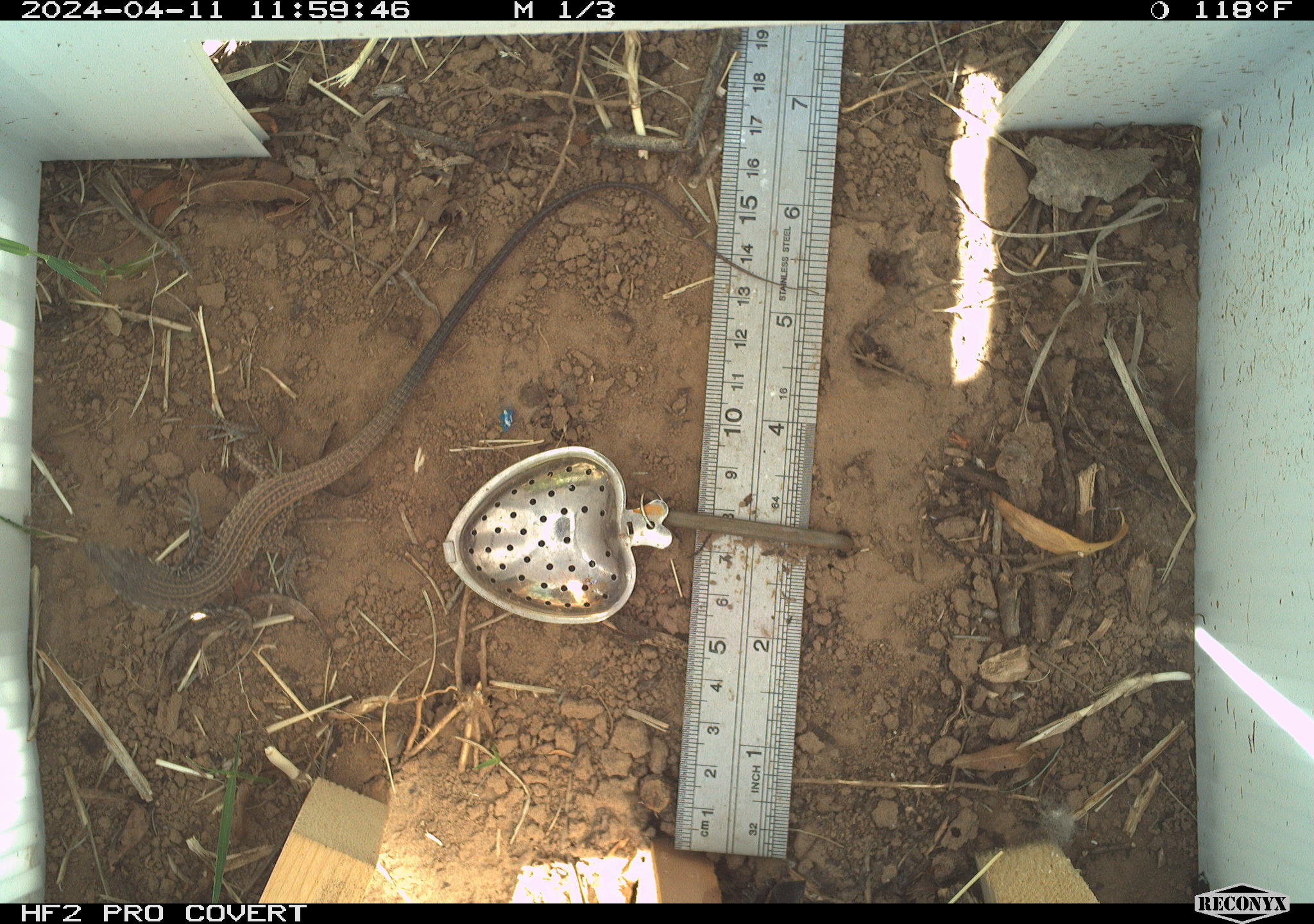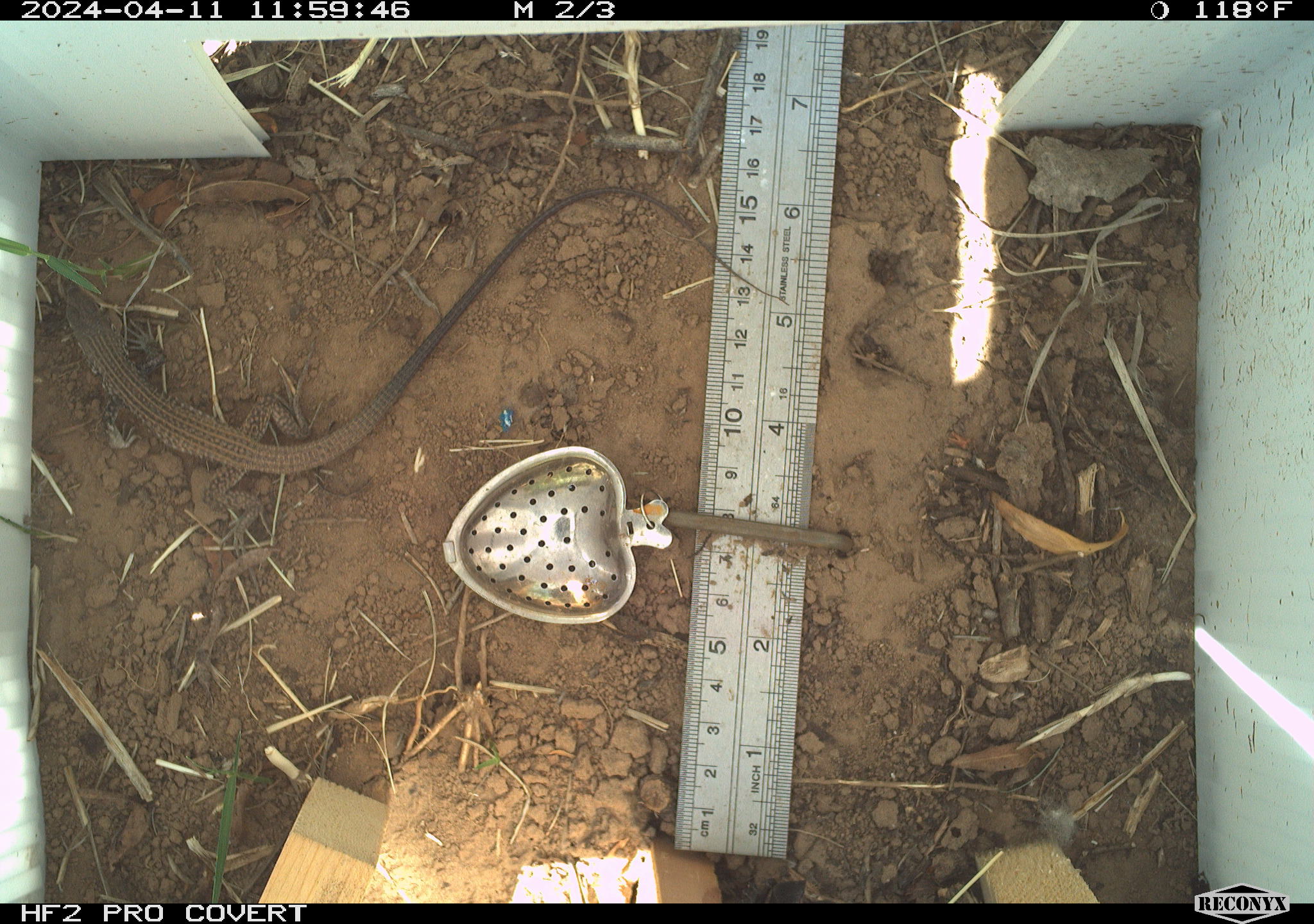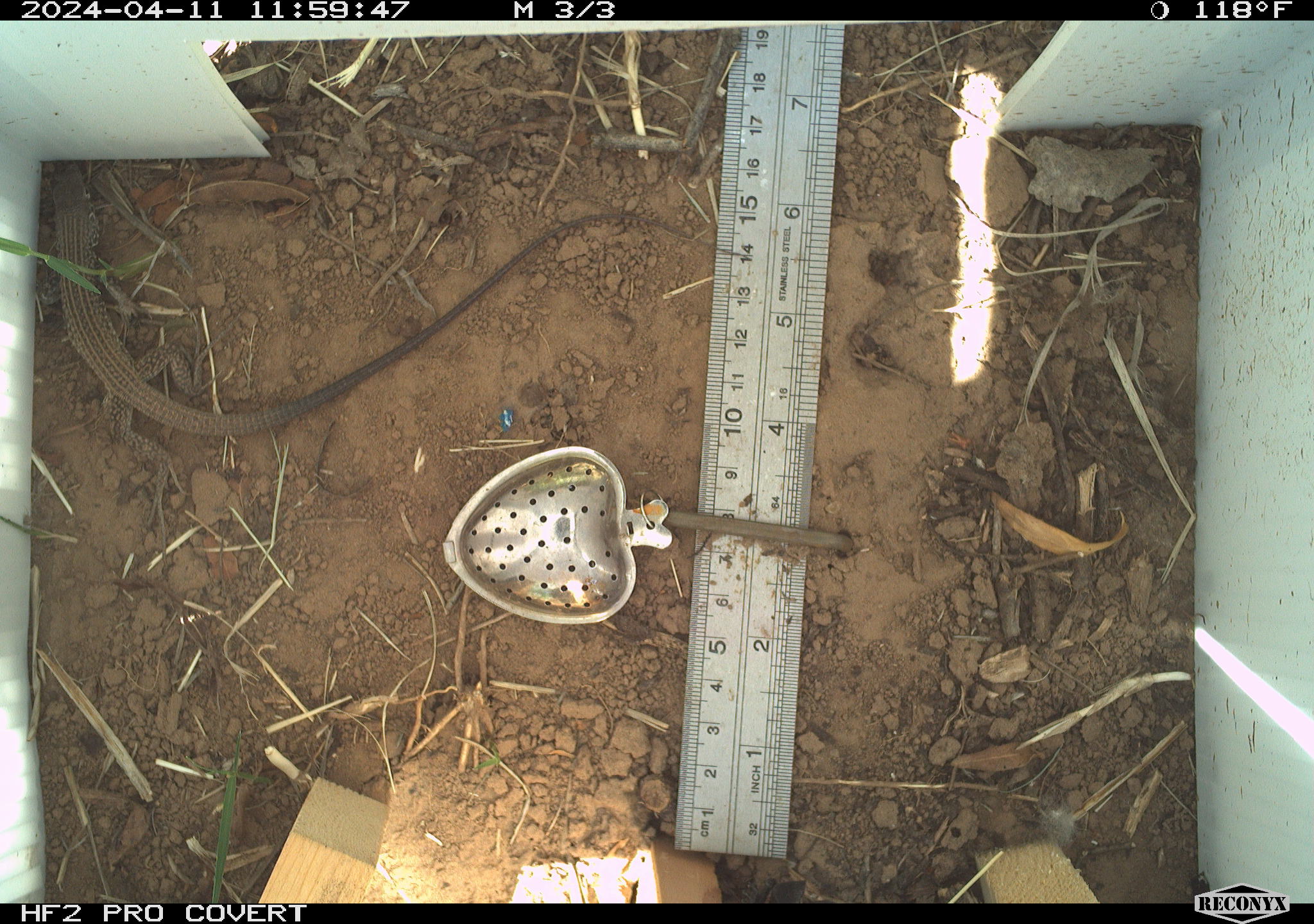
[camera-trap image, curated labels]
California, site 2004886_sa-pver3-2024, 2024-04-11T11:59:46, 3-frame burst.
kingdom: Animalia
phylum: Chordata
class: Reptilia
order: Squamata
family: Teiidae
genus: Aspidoscelis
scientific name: Aspidoscelis tigris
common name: western whiptail